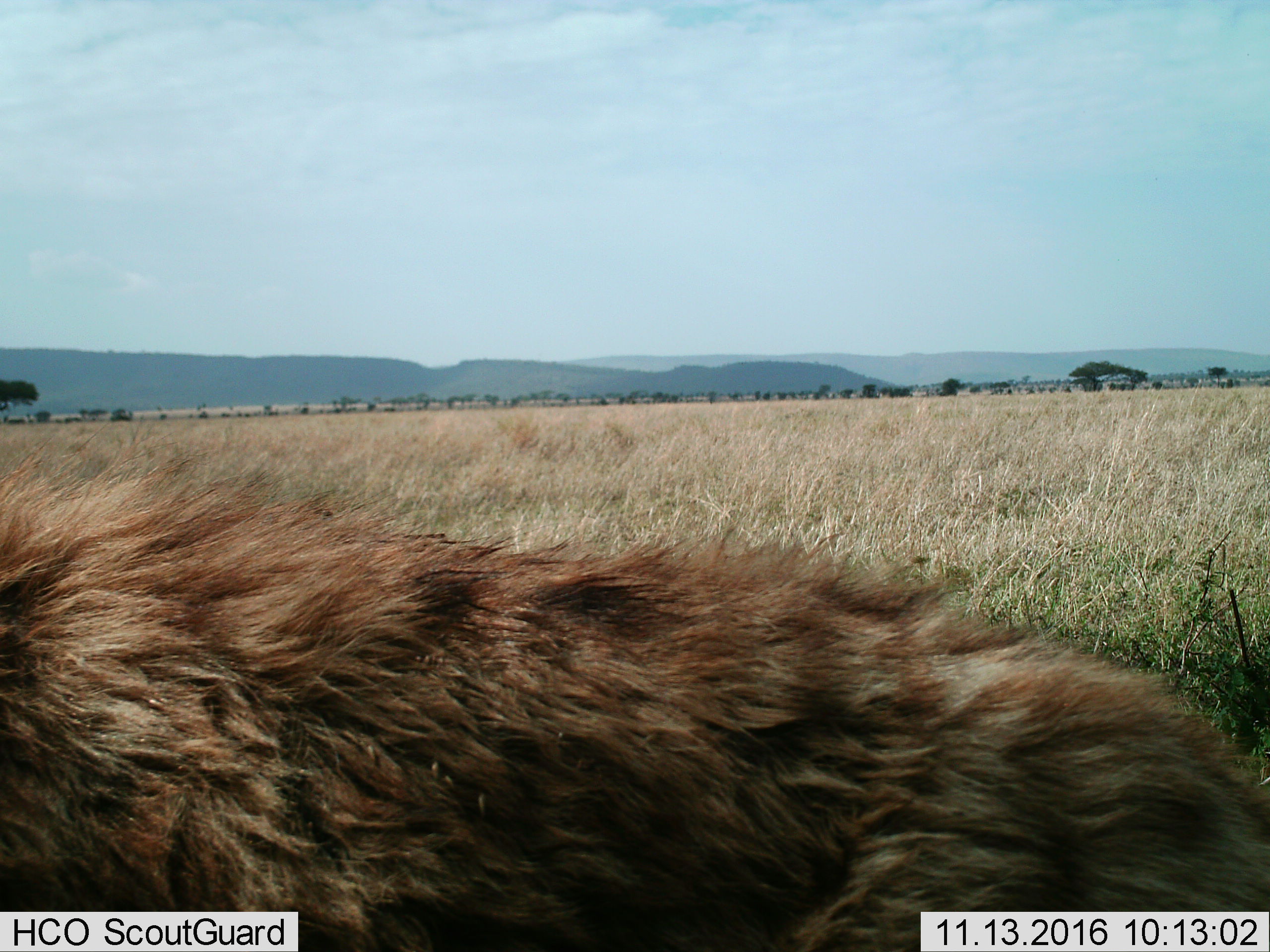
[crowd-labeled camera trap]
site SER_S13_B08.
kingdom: Animalia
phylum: Chordata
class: Mammalia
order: Carnivora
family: Felidae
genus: Panthera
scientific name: Panthera leo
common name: lion male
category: lionmale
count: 1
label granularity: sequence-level